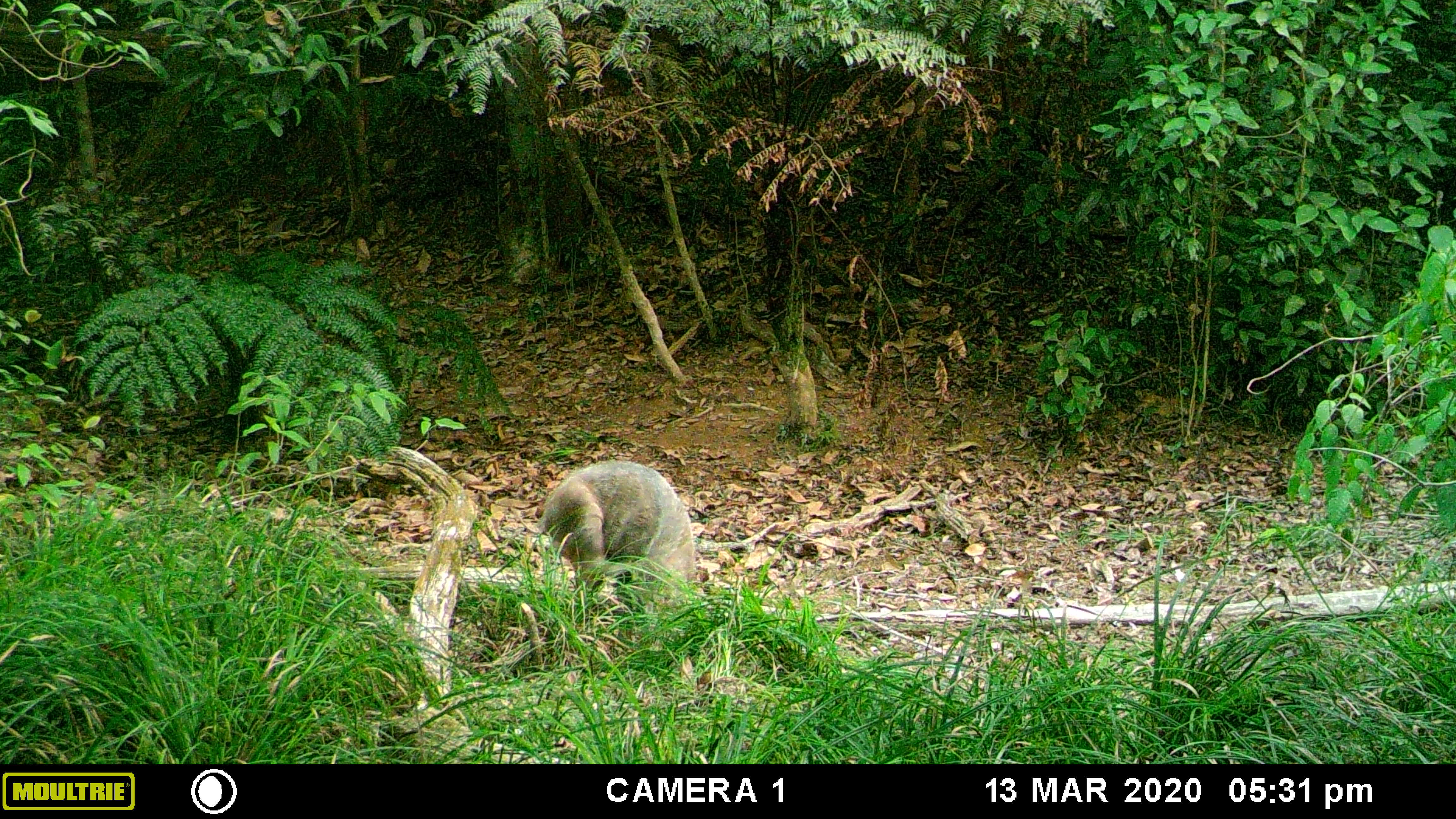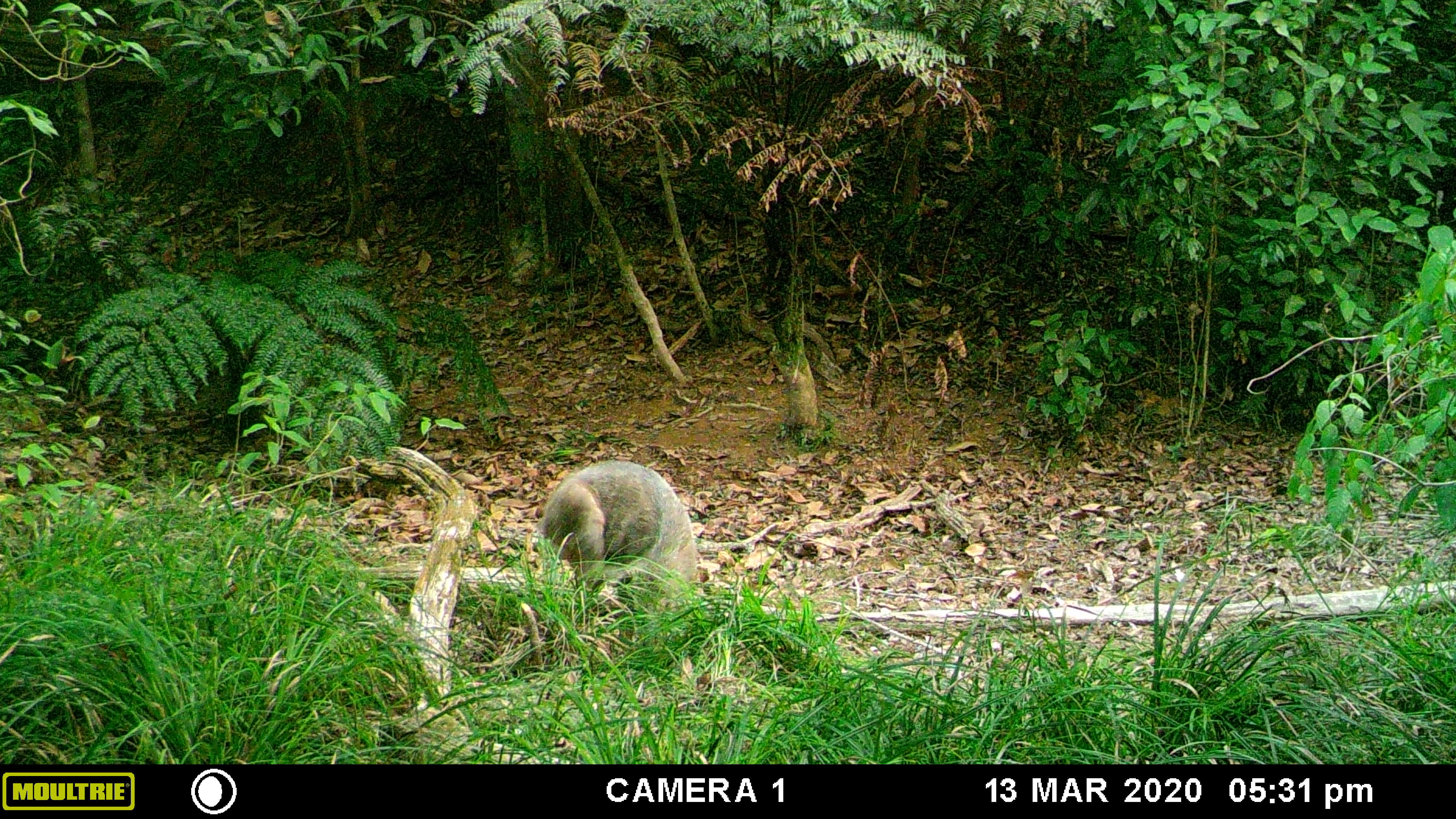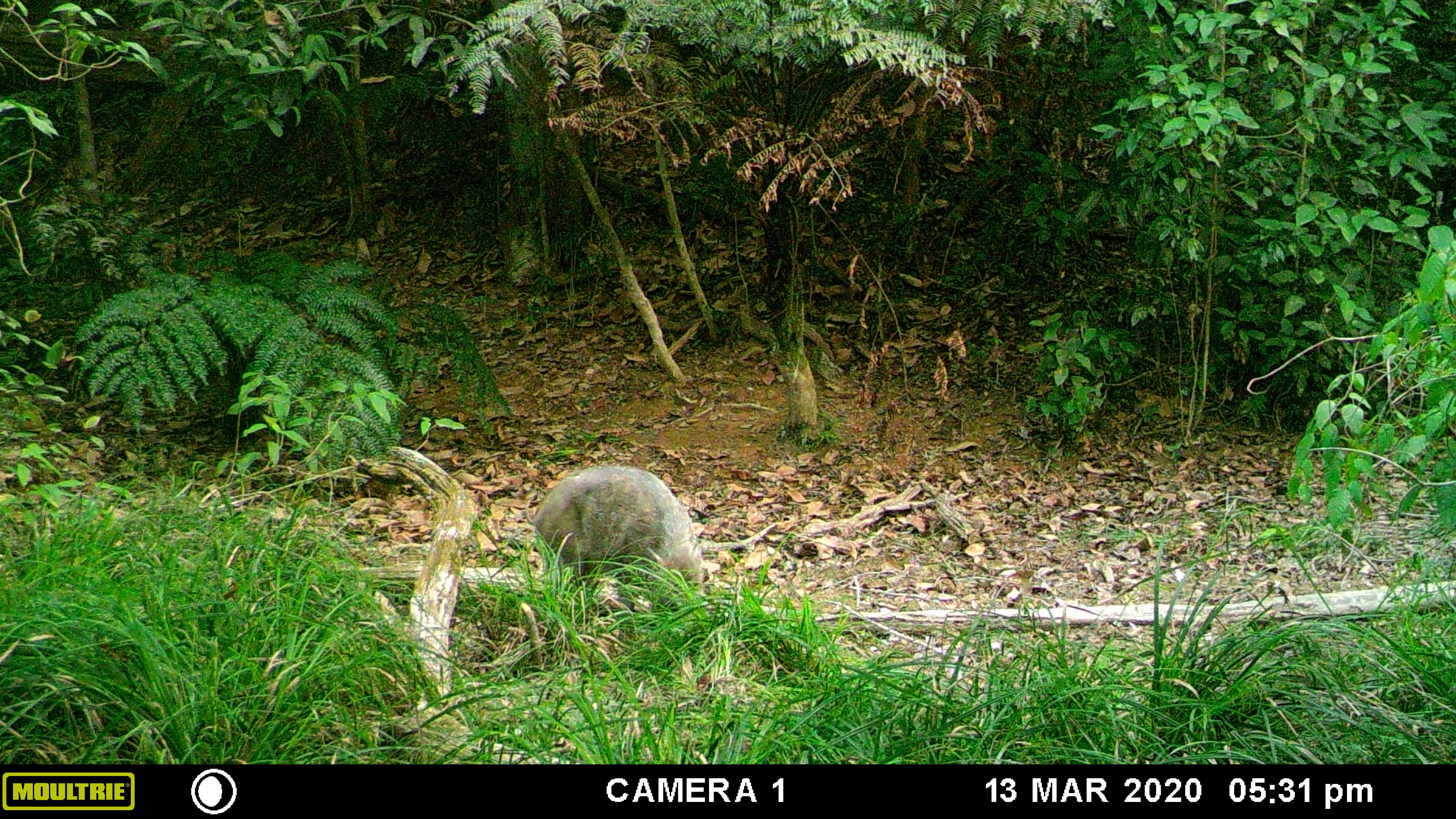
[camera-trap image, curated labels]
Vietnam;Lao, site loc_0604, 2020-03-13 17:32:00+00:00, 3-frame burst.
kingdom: Animalia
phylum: Chordata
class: Mammalia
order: Artiodactyla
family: Suidae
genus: Sus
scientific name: Sus scrofa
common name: eurasian wild pig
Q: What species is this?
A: Eurasian wild pig (Sus scrofa).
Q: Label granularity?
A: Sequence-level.